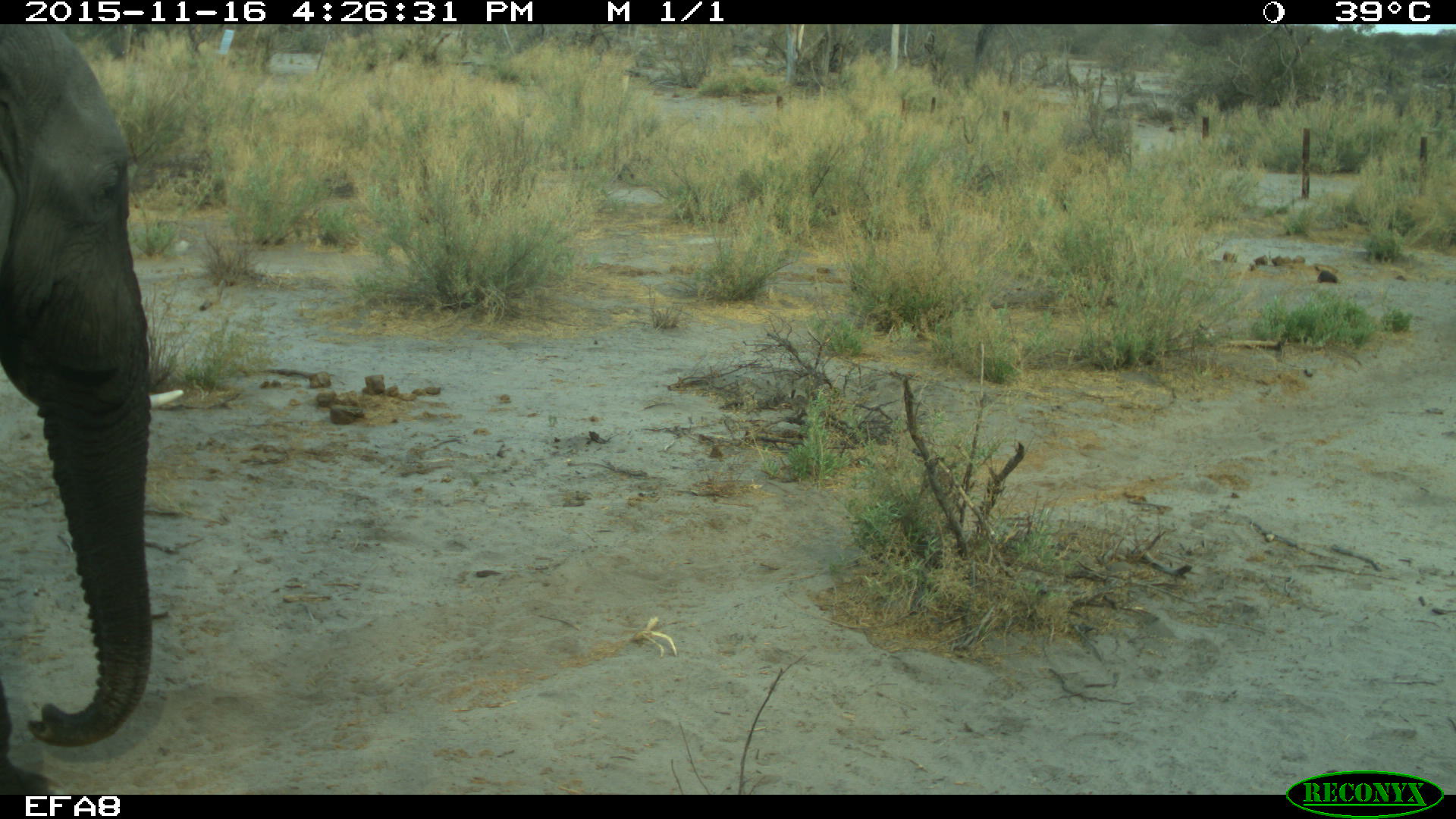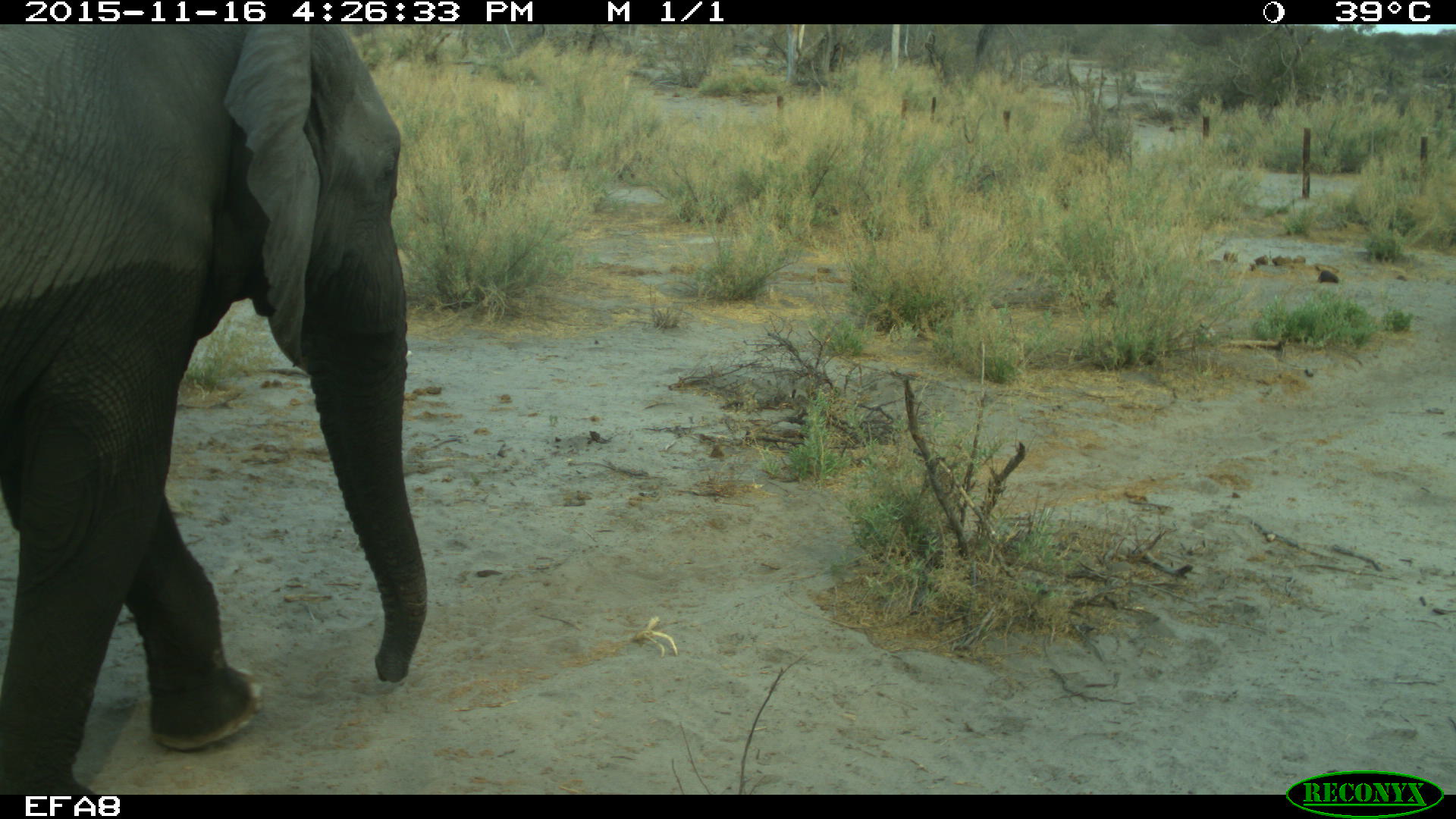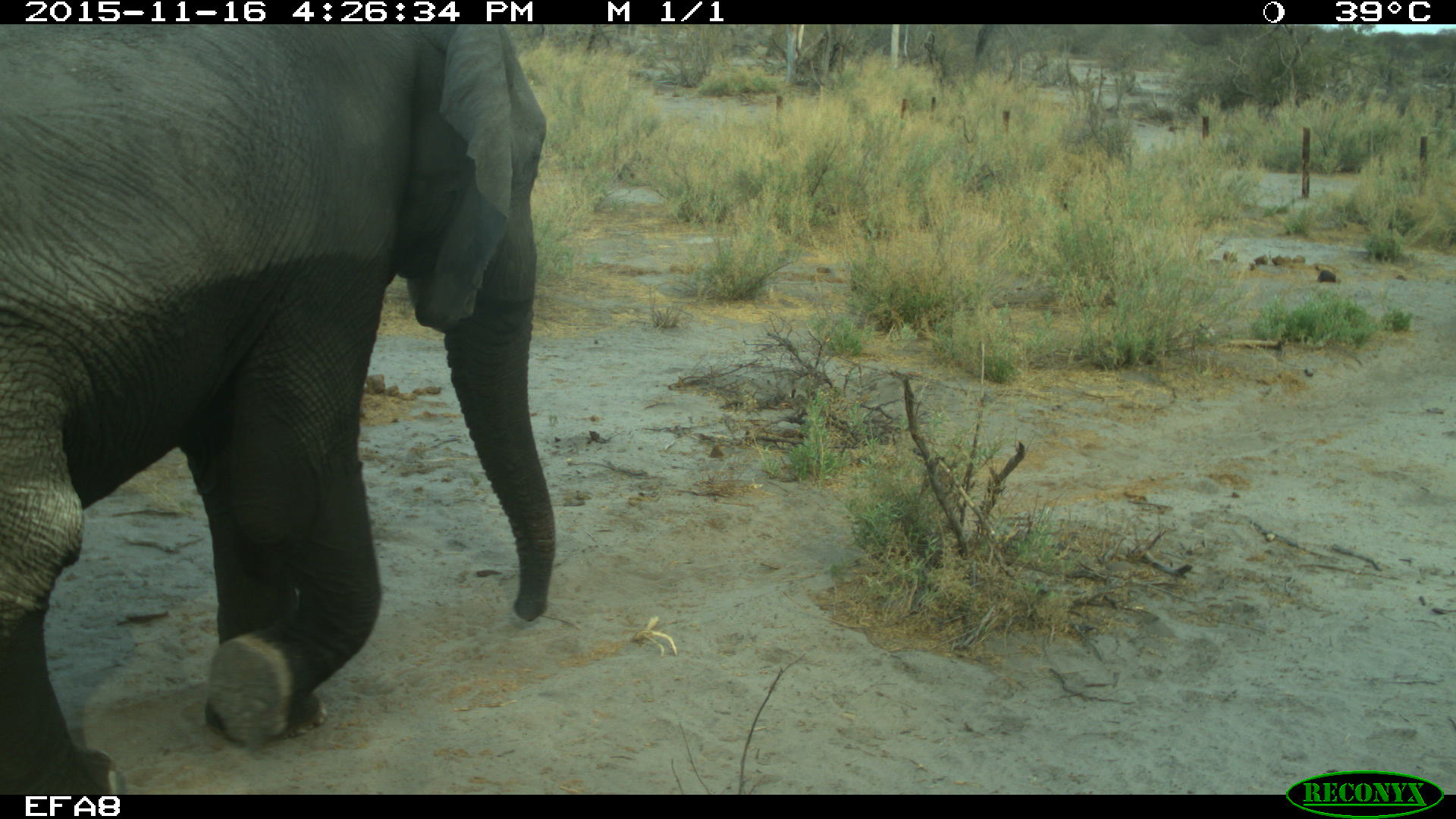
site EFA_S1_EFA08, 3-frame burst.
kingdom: Animalia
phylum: Chordata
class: Mammalia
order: Proboscidea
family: Elephantidae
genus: Loxodonta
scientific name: Loxodonta africana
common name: african bush elephant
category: elephant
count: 1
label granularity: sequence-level